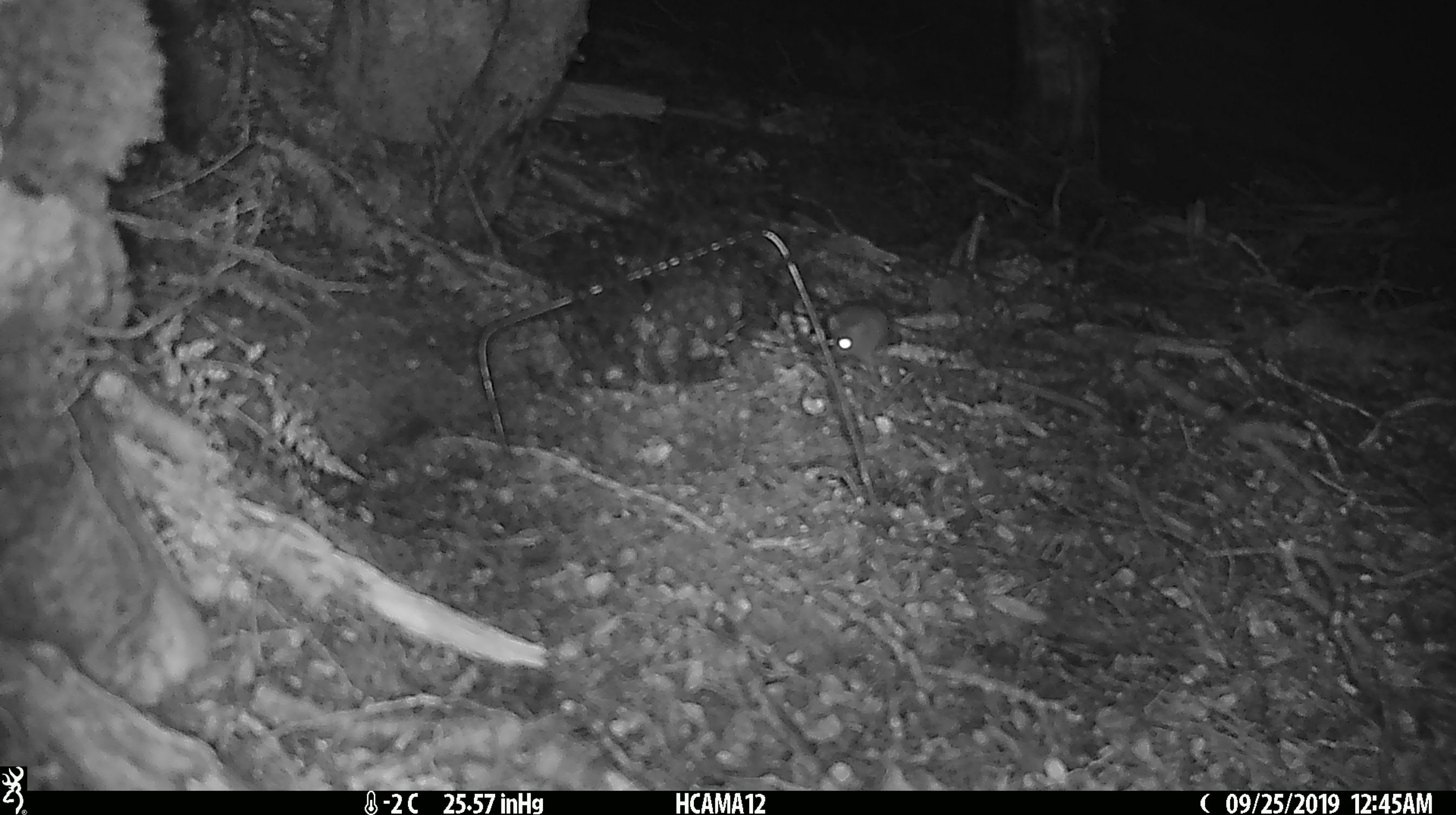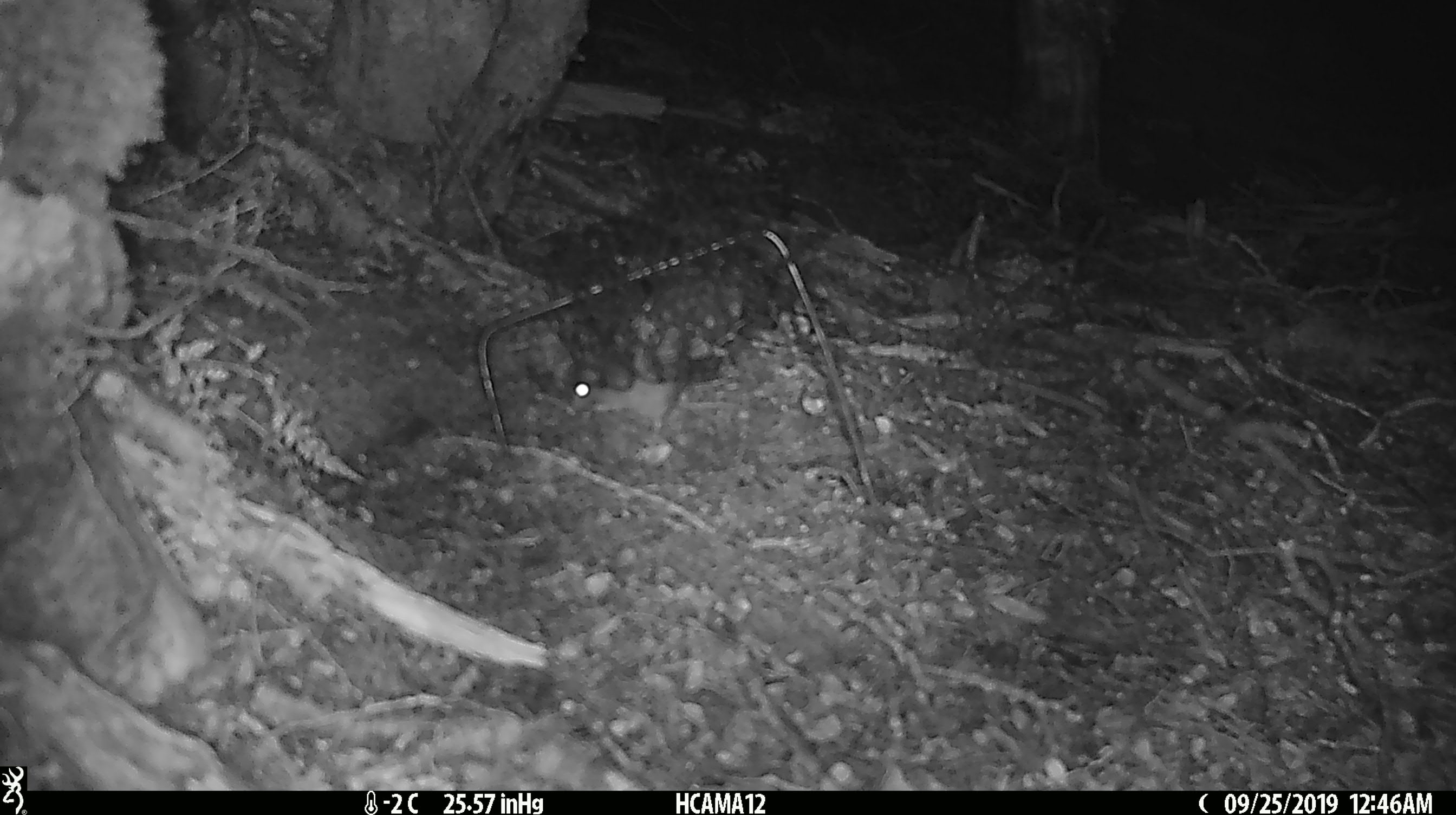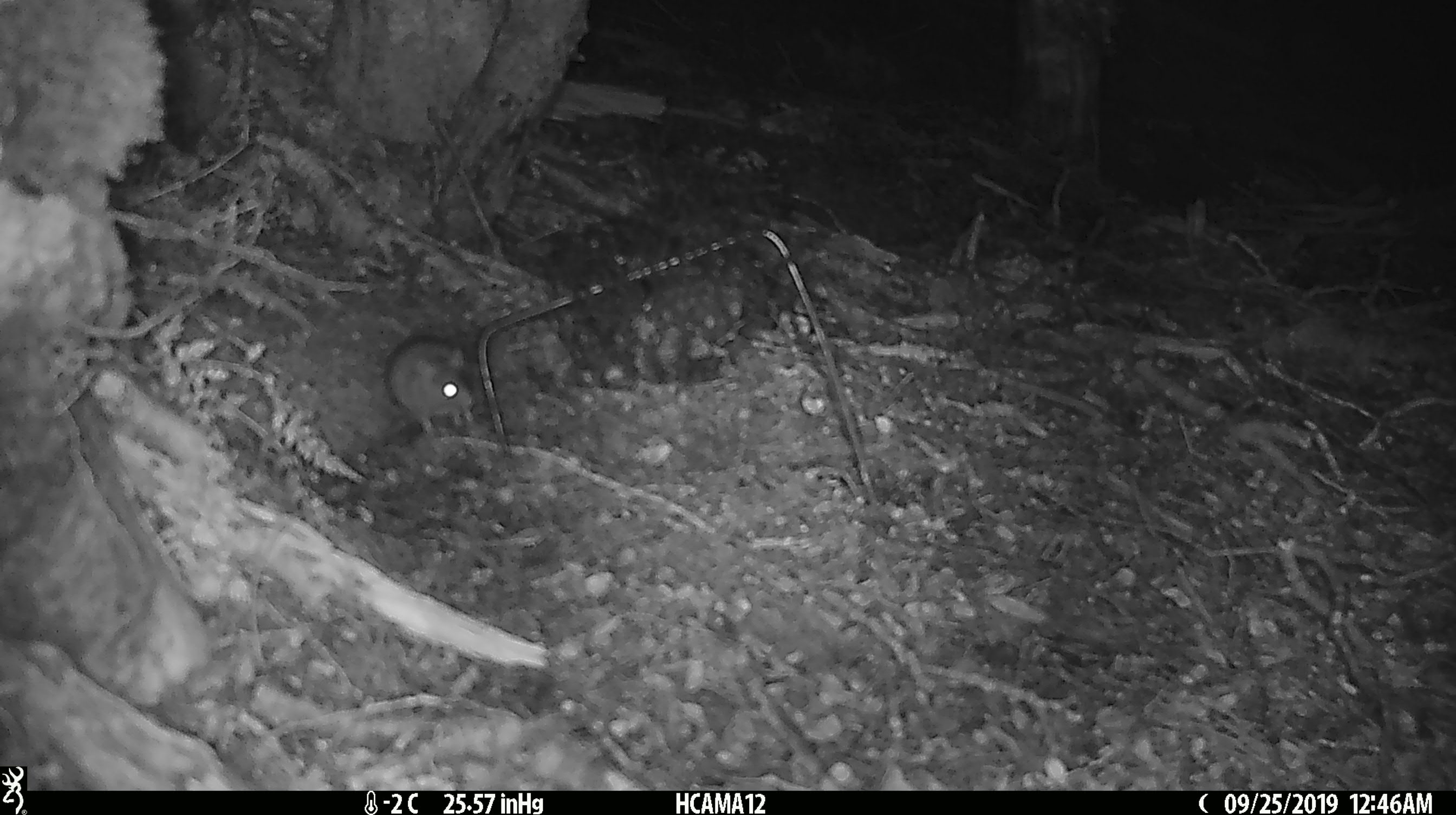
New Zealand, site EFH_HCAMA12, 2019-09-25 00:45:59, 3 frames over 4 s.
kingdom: Animalia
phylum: Chordata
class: Mammalia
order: Rodentia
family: Muridae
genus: Mus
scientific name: Mus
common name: mouse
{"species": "mouse (Mus)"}